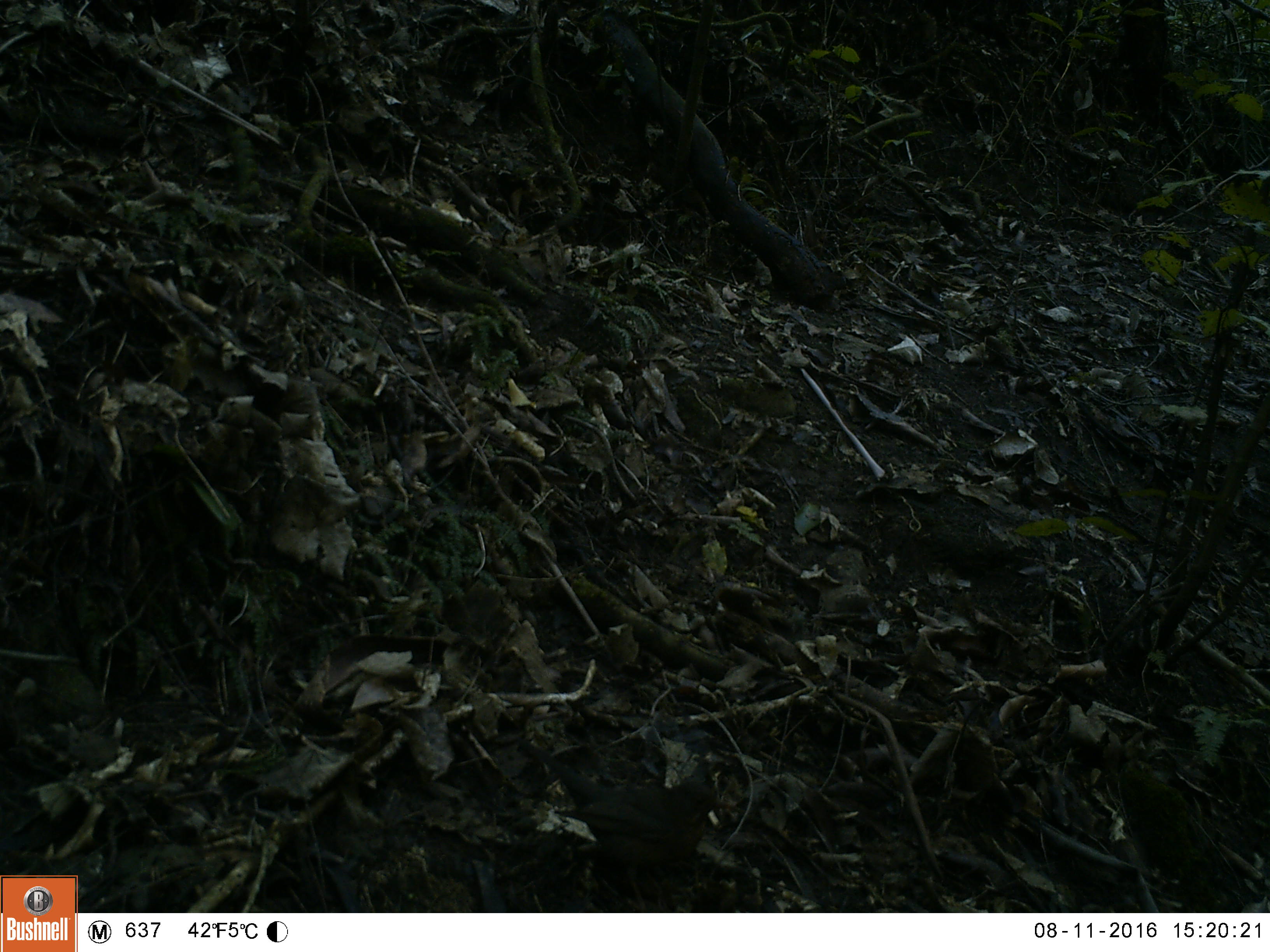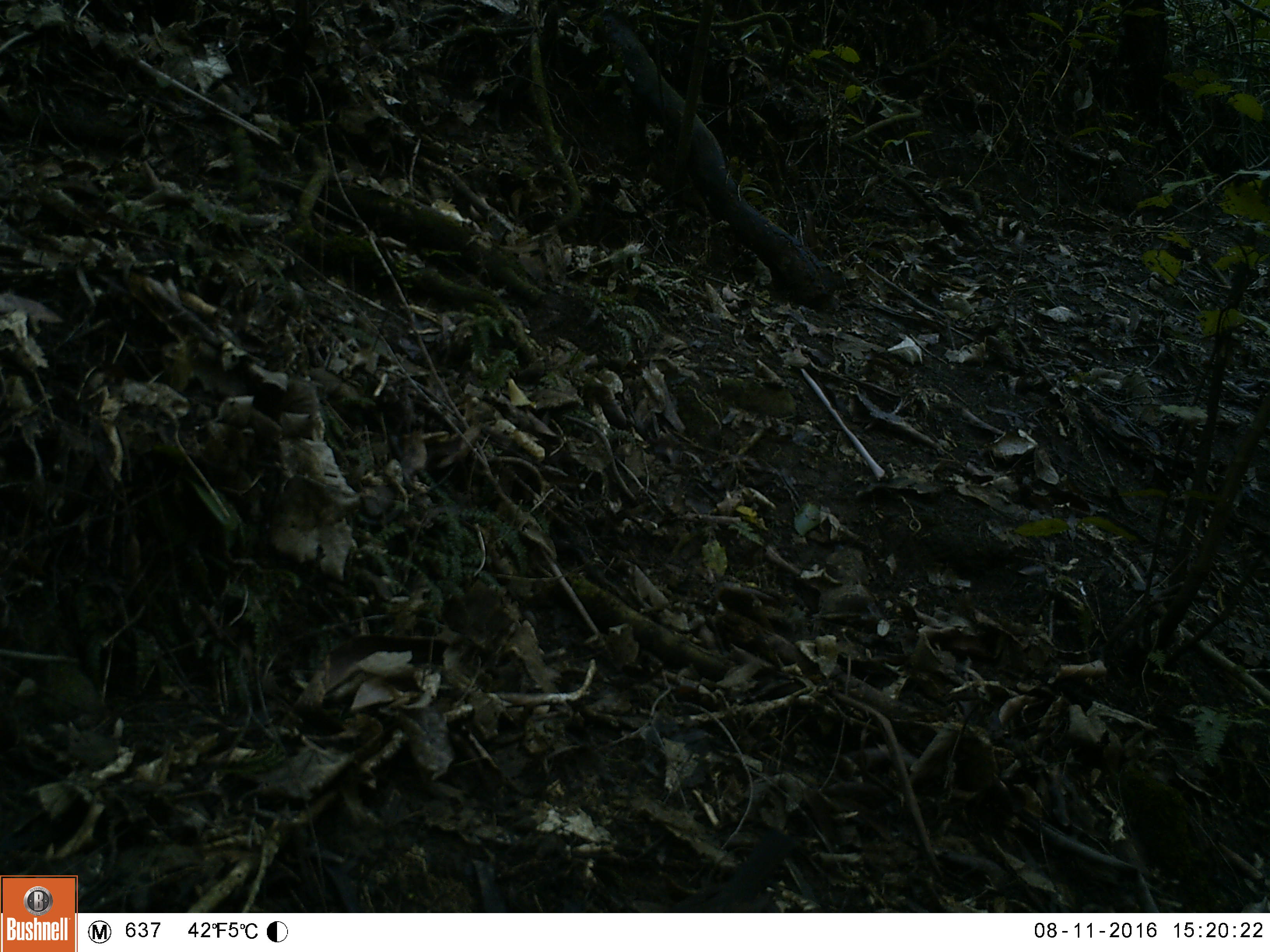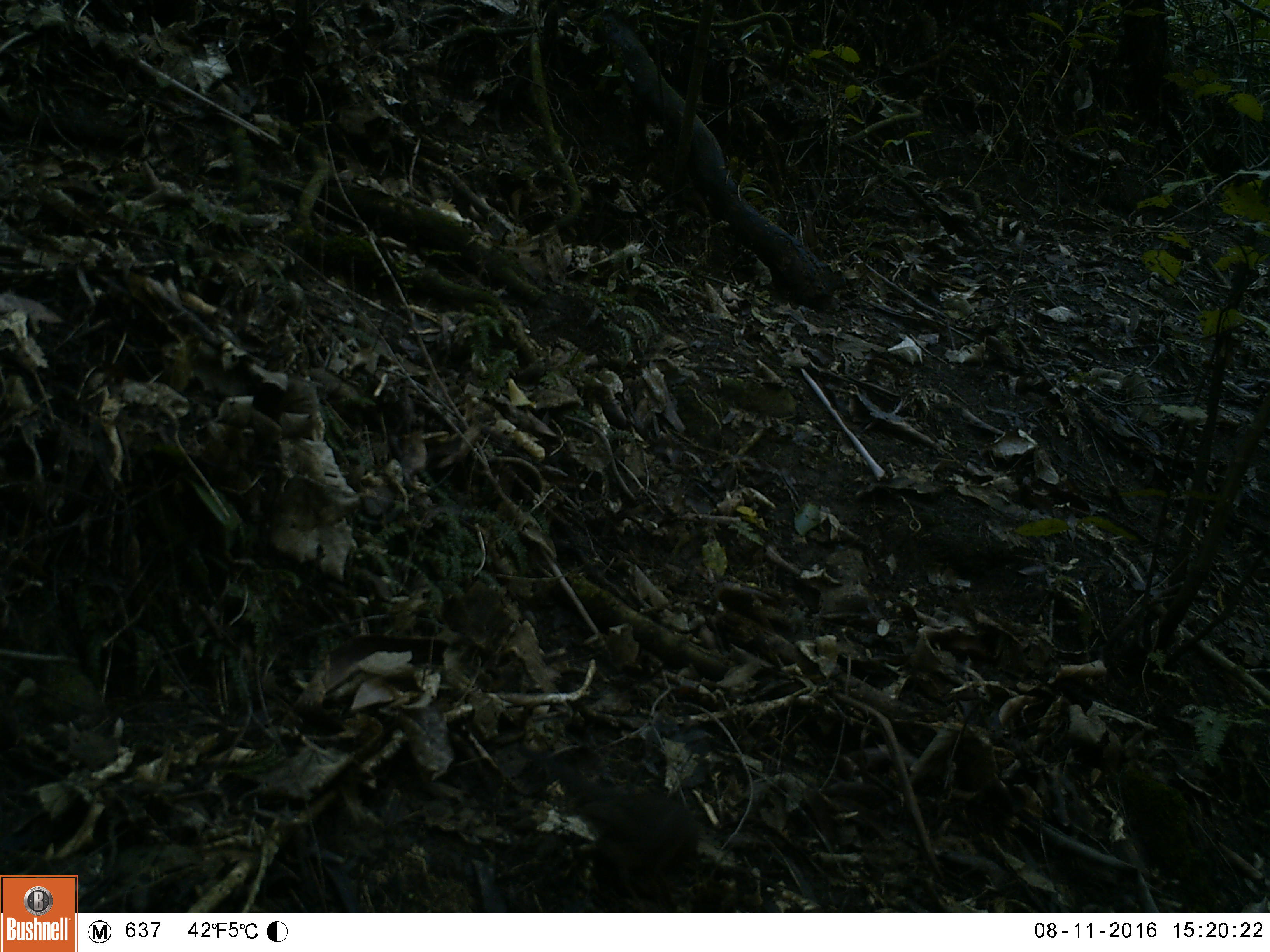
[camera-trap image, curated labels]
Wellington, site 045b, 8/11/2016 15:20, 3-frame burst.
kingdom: Animalia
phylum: Chordata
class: Aves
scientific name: Aves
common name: bird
Bird (Aves).